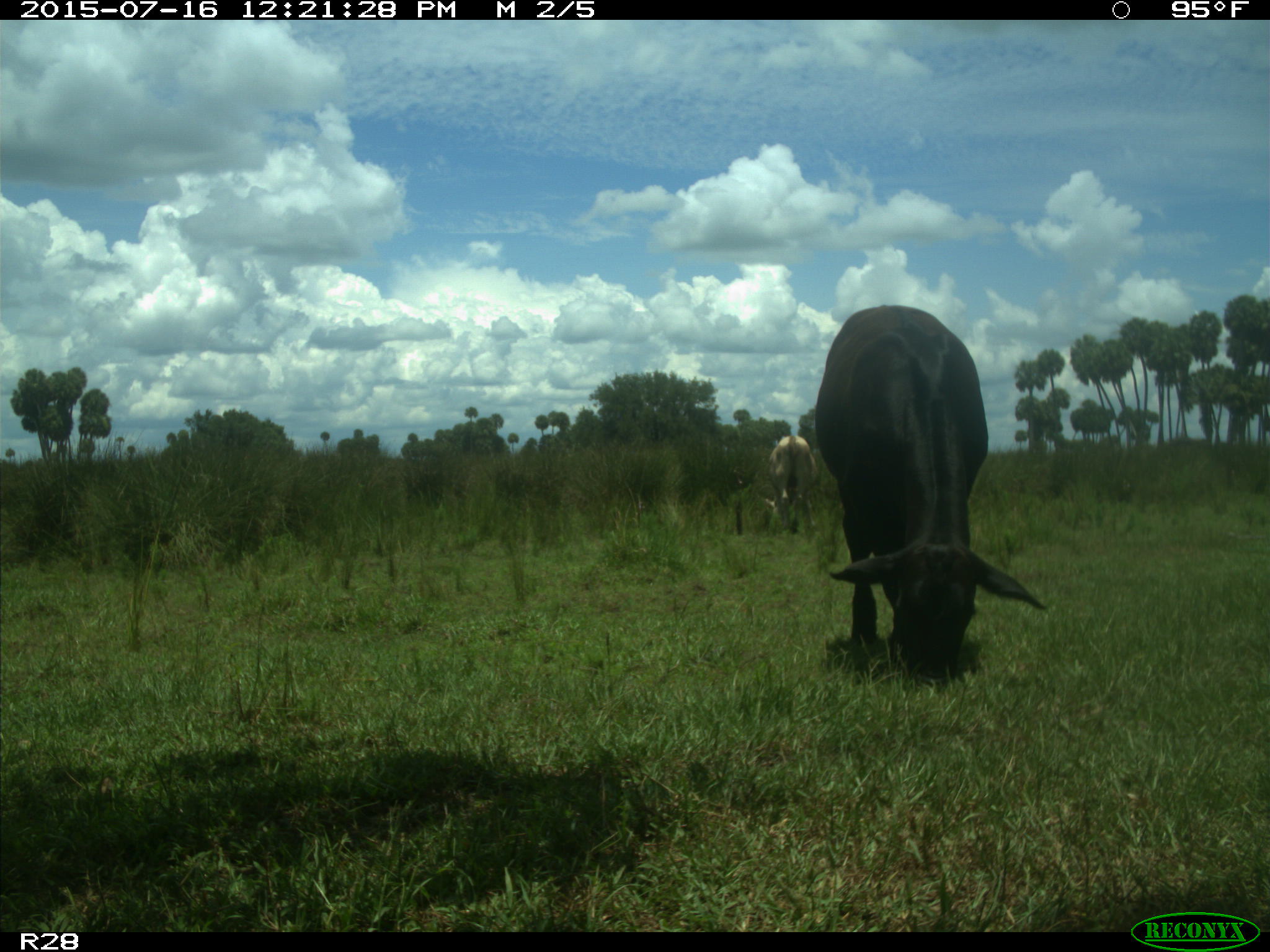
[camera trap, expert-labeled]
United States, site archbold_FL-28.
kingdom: Animalia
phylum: Chordata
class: Mammalia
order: Artiodactyla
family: Bovidae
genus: Bos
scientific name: Bos taurus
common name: domestic cow